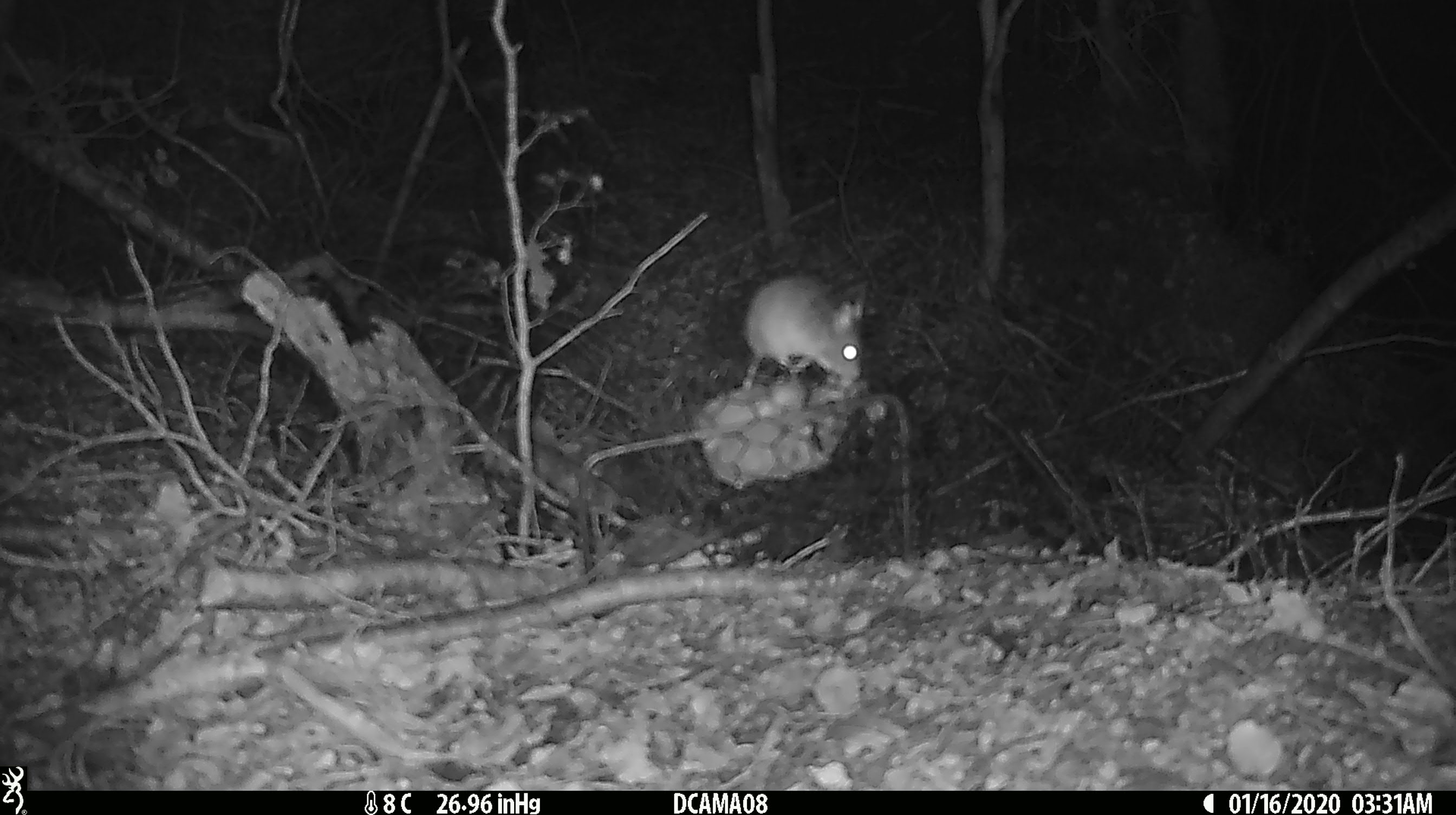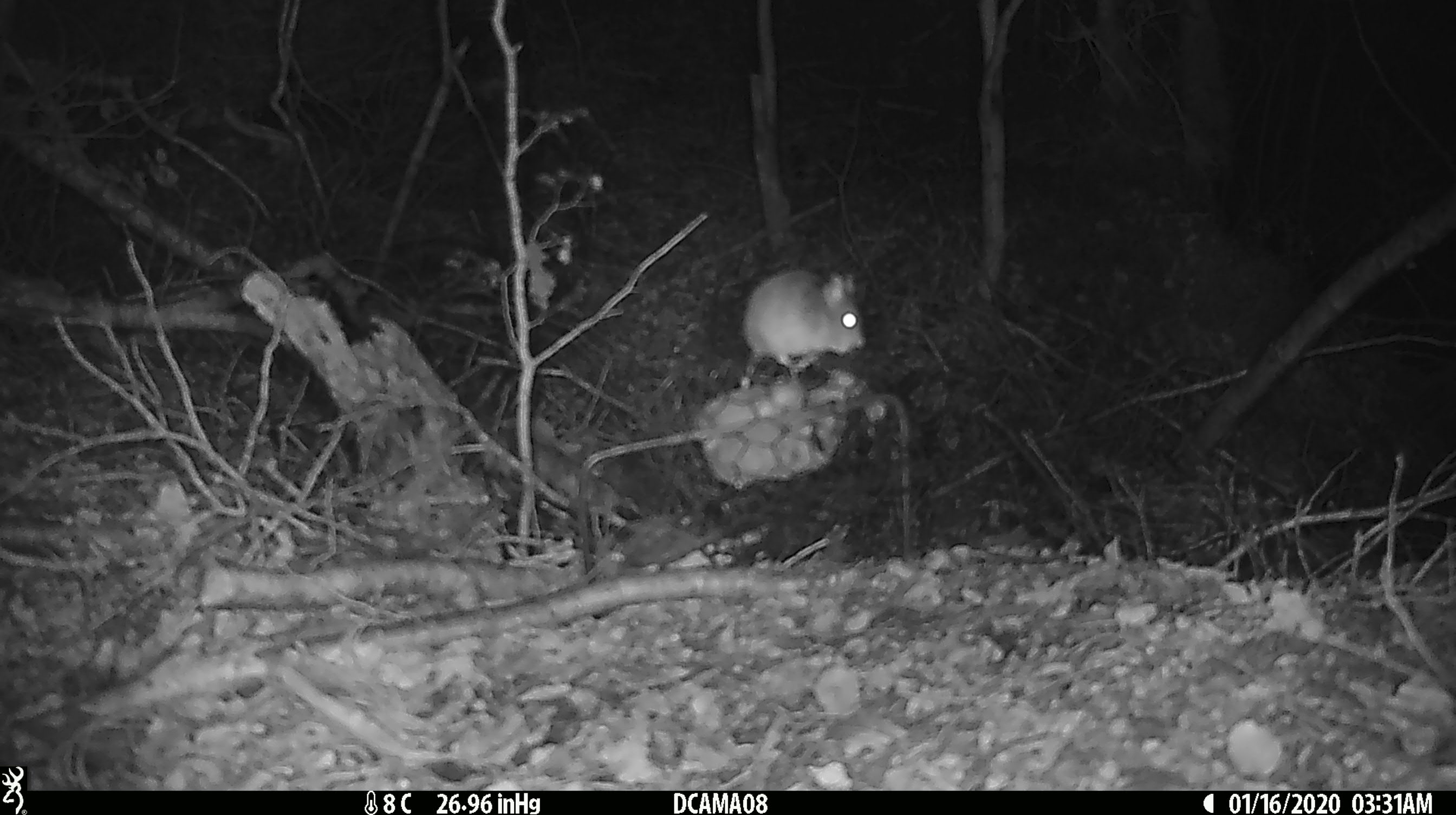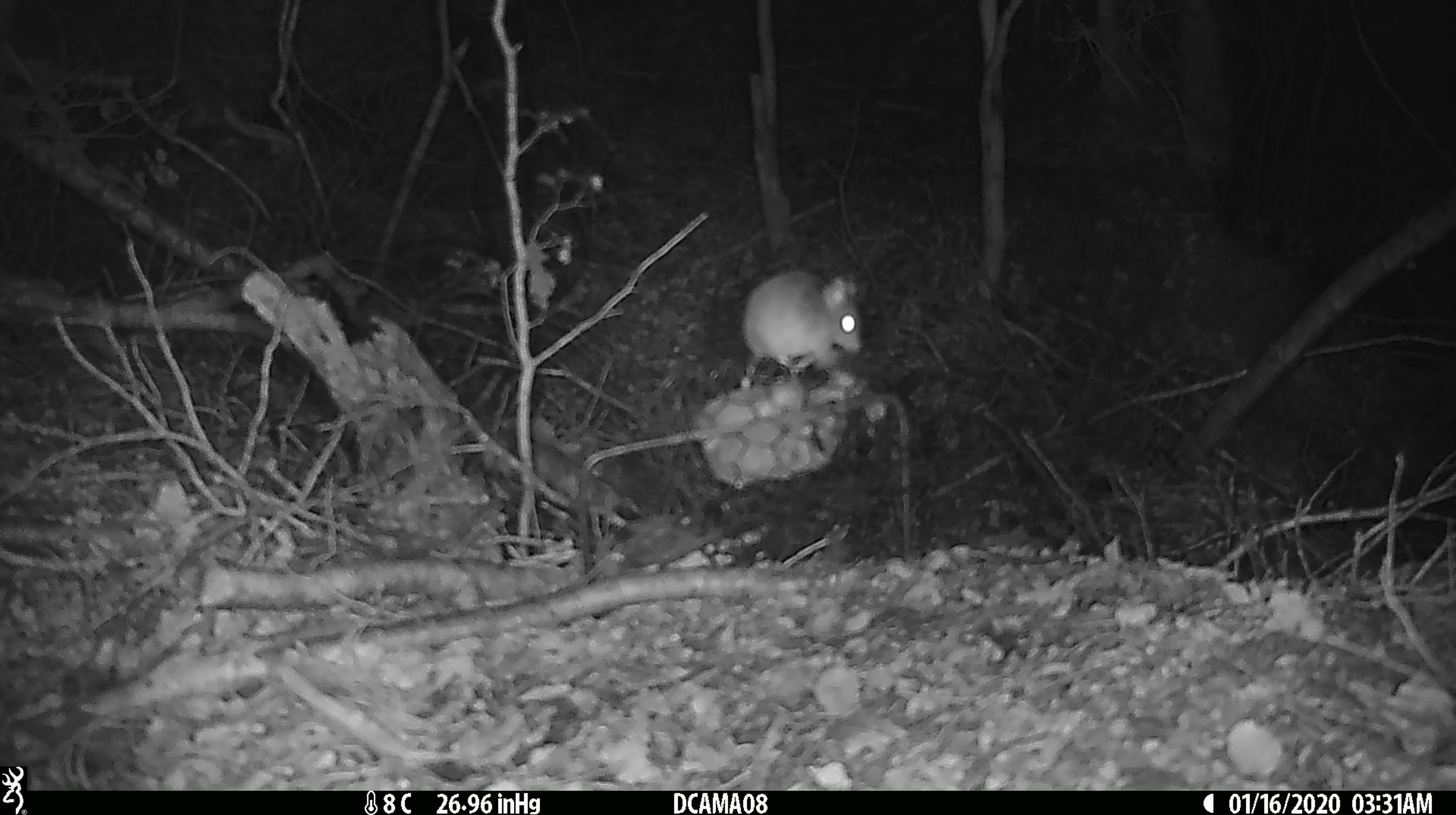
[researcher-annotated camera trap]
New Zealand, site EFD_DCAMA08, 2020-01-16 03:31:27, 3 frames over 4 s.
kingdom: Animalia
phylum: Chordata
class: Mammalia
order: Rodentia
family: Muridae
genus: Mus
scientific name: Mus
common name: mouse